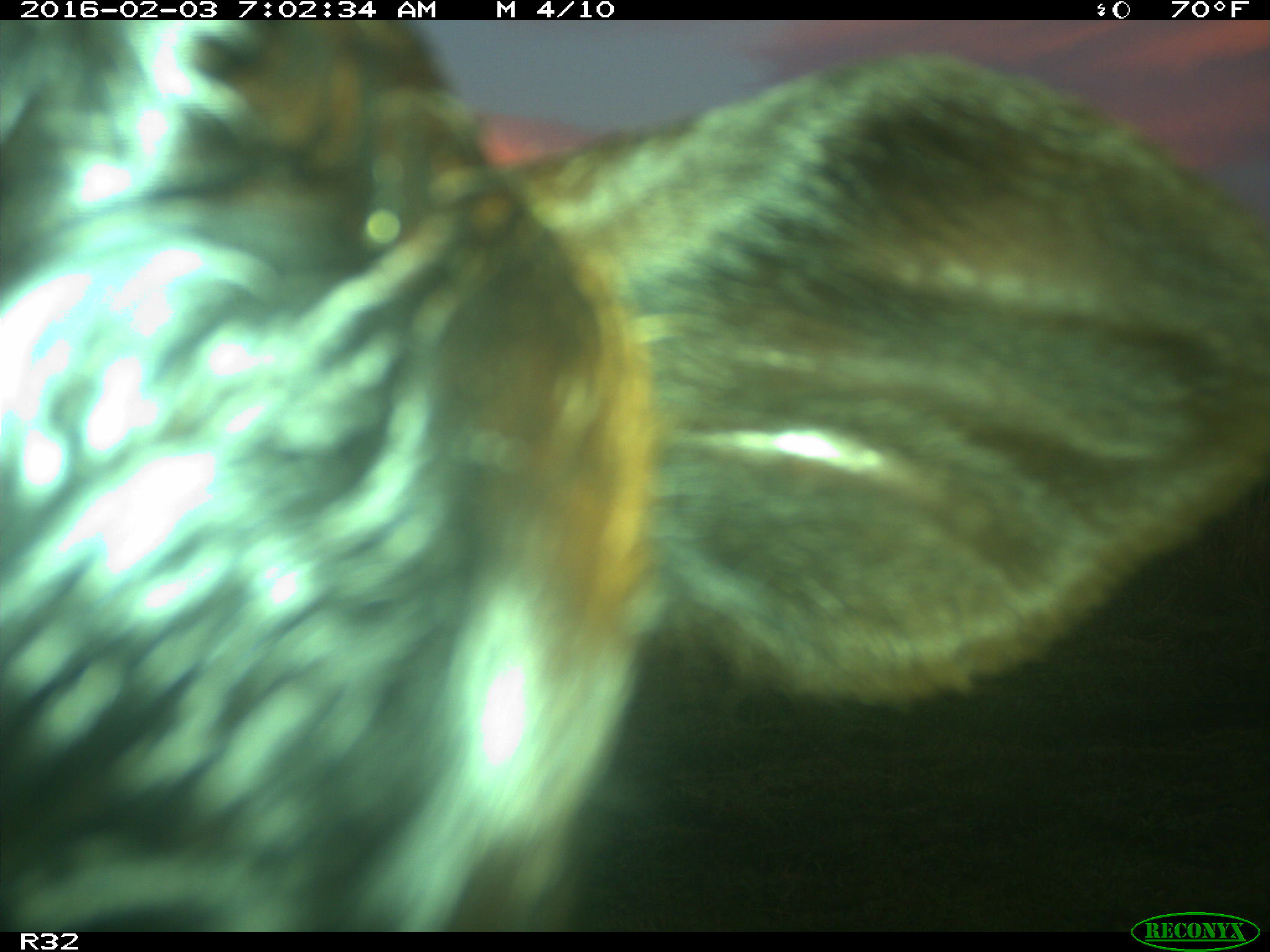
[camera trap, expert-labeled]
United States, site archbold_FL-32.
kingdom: Animalia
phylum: Chordata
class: Mammalia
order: Artiodactyla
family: Bovidae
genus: Bos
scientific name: Bos taurus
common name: domestic cow